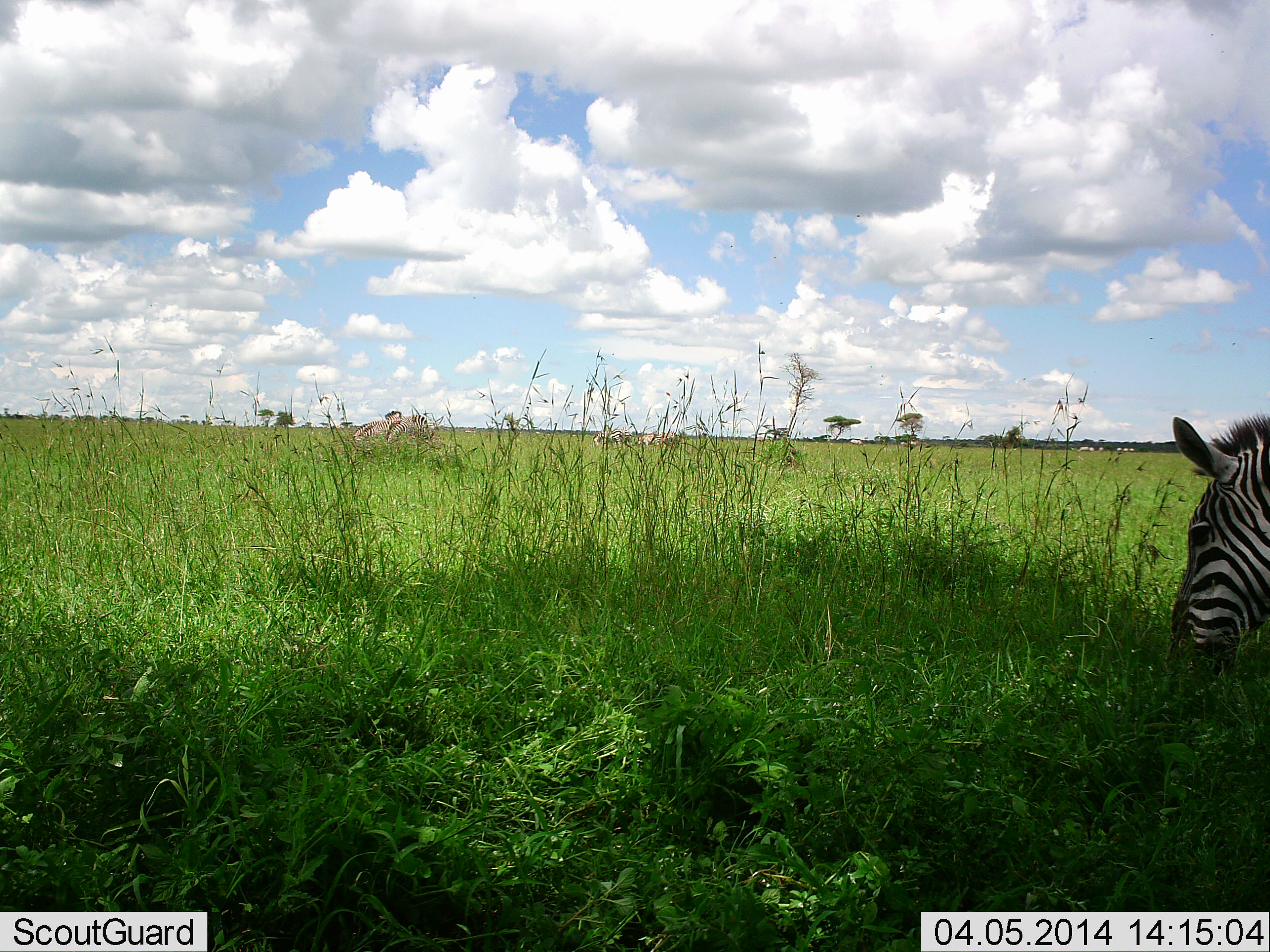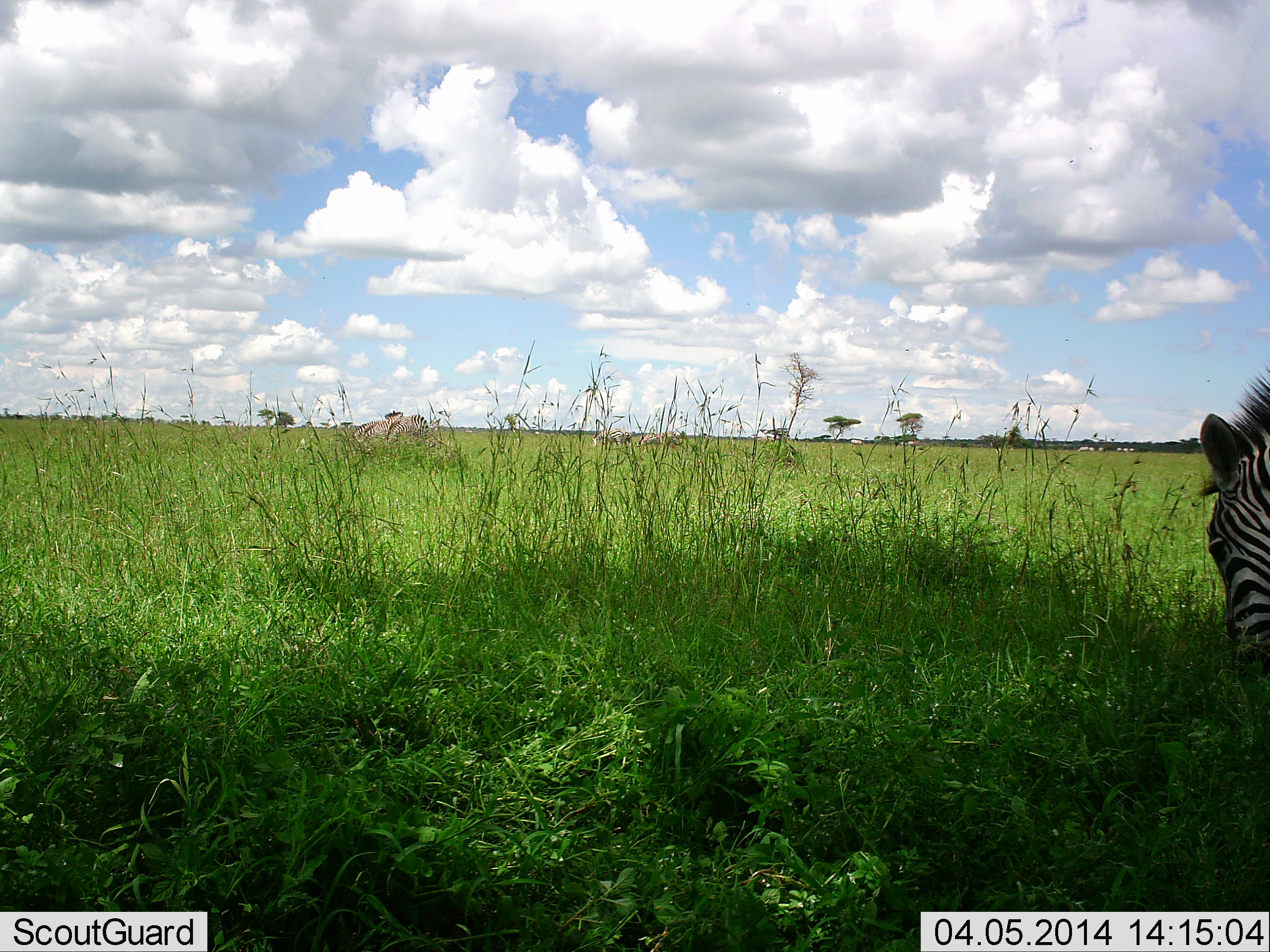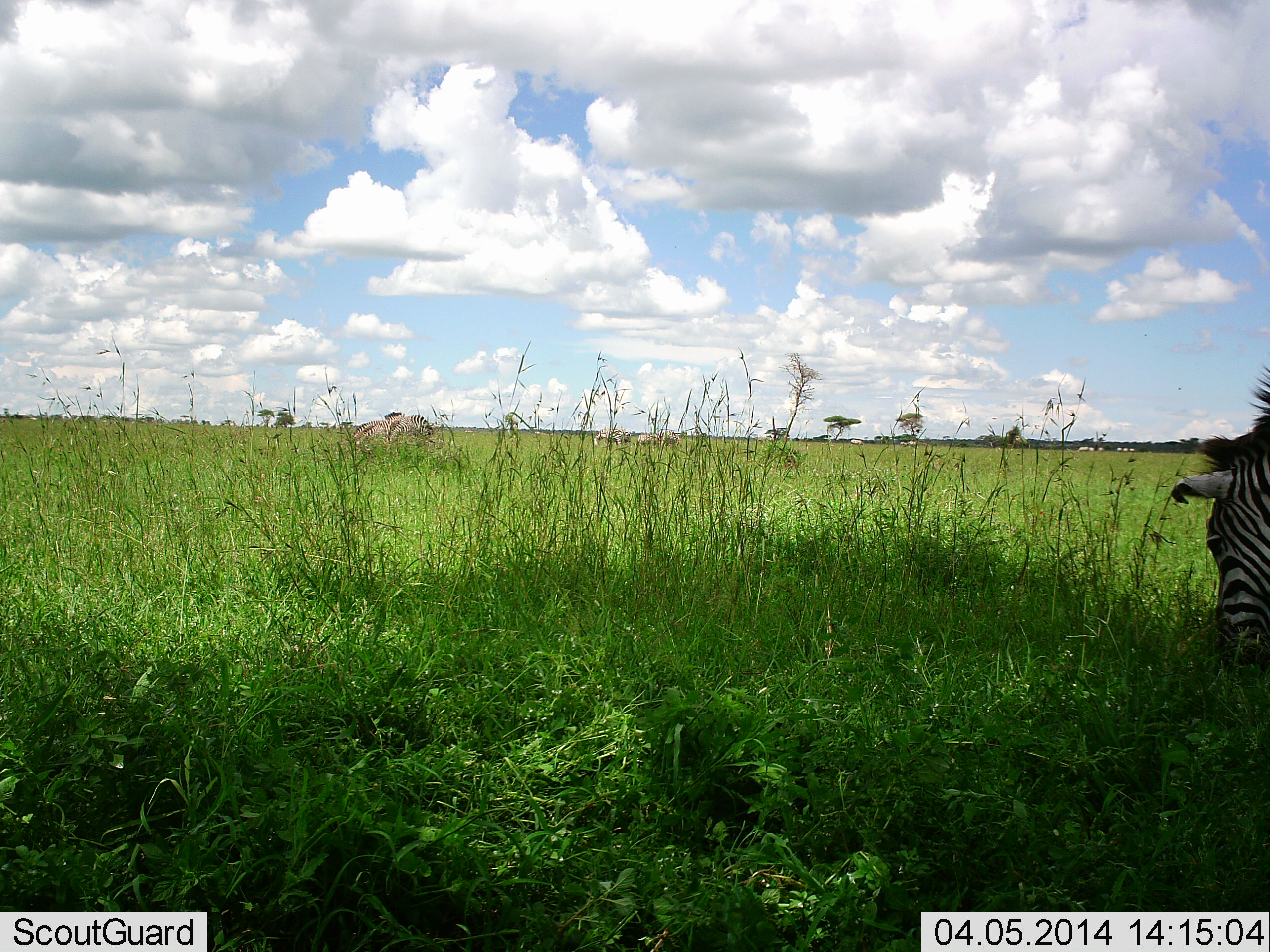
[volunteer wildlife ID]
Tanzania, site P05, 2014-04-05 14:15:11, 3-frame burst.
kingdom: Animalia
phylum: Chordata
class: Mammalia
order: Perissodactyla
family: Equidae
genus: Equus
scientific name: Equus quagga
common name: plains zebra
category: zebra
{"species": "zebra (plains zebra) (Equus quagga)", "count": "1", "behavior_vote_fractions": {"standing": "20%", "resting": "0%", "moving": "0%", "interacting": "0%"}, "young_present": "0%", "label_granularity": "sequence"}